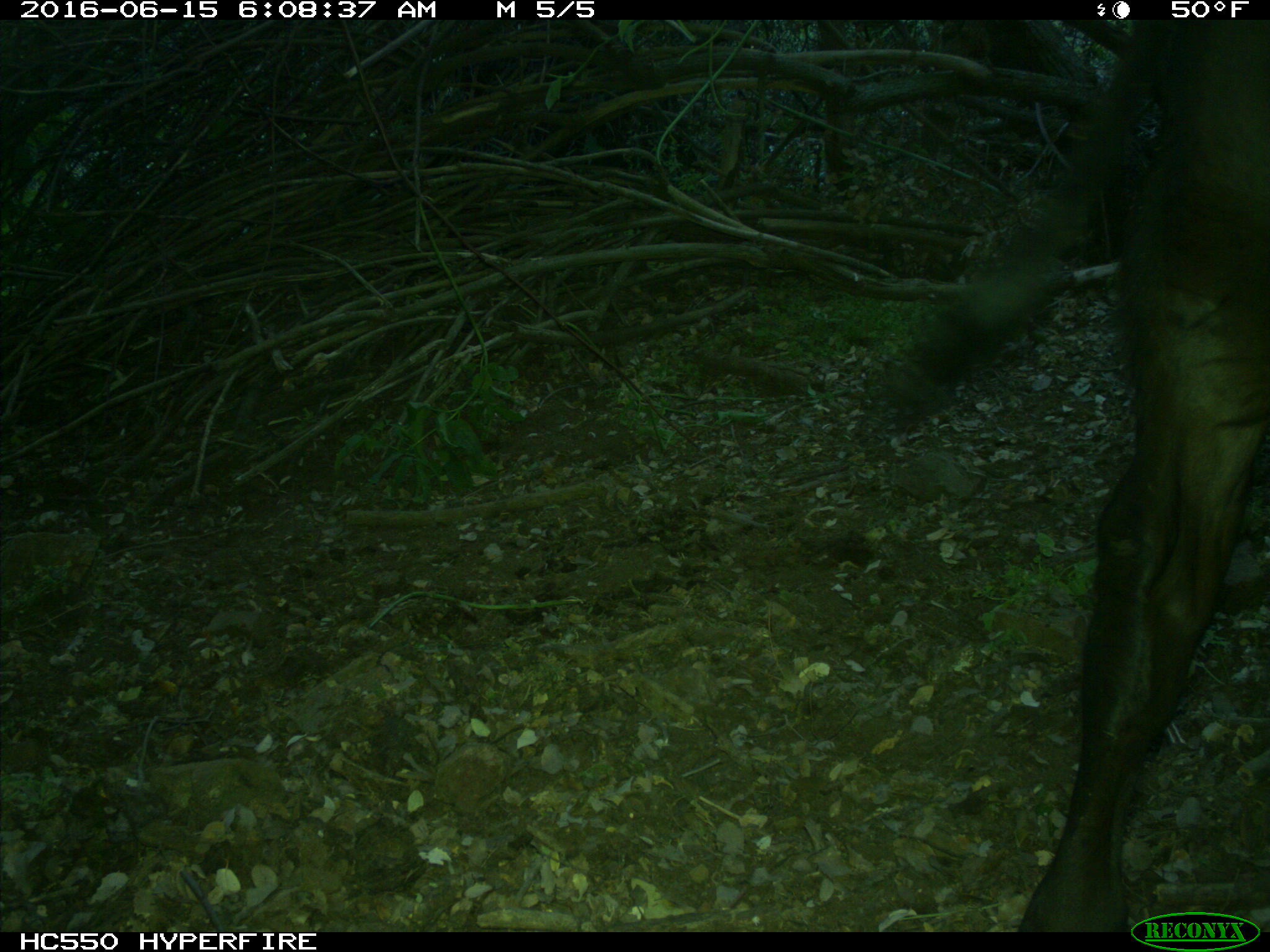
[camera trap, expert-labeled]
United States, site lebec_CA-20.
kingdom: Animalia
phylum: Chordata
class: Mammalia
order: Artiodactyla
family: Bovidae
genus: Bos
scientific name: Bos taurus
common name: domestic cow